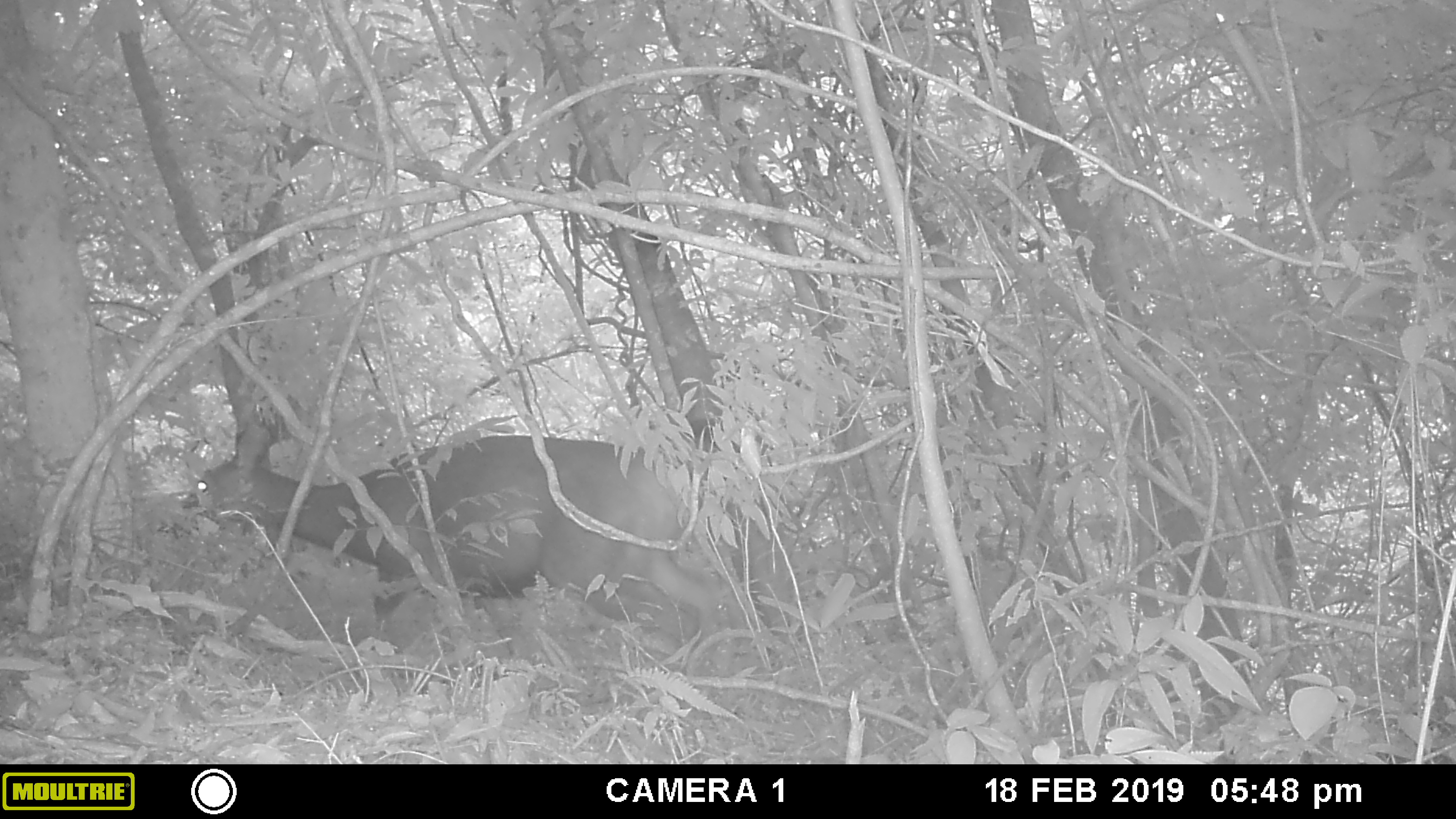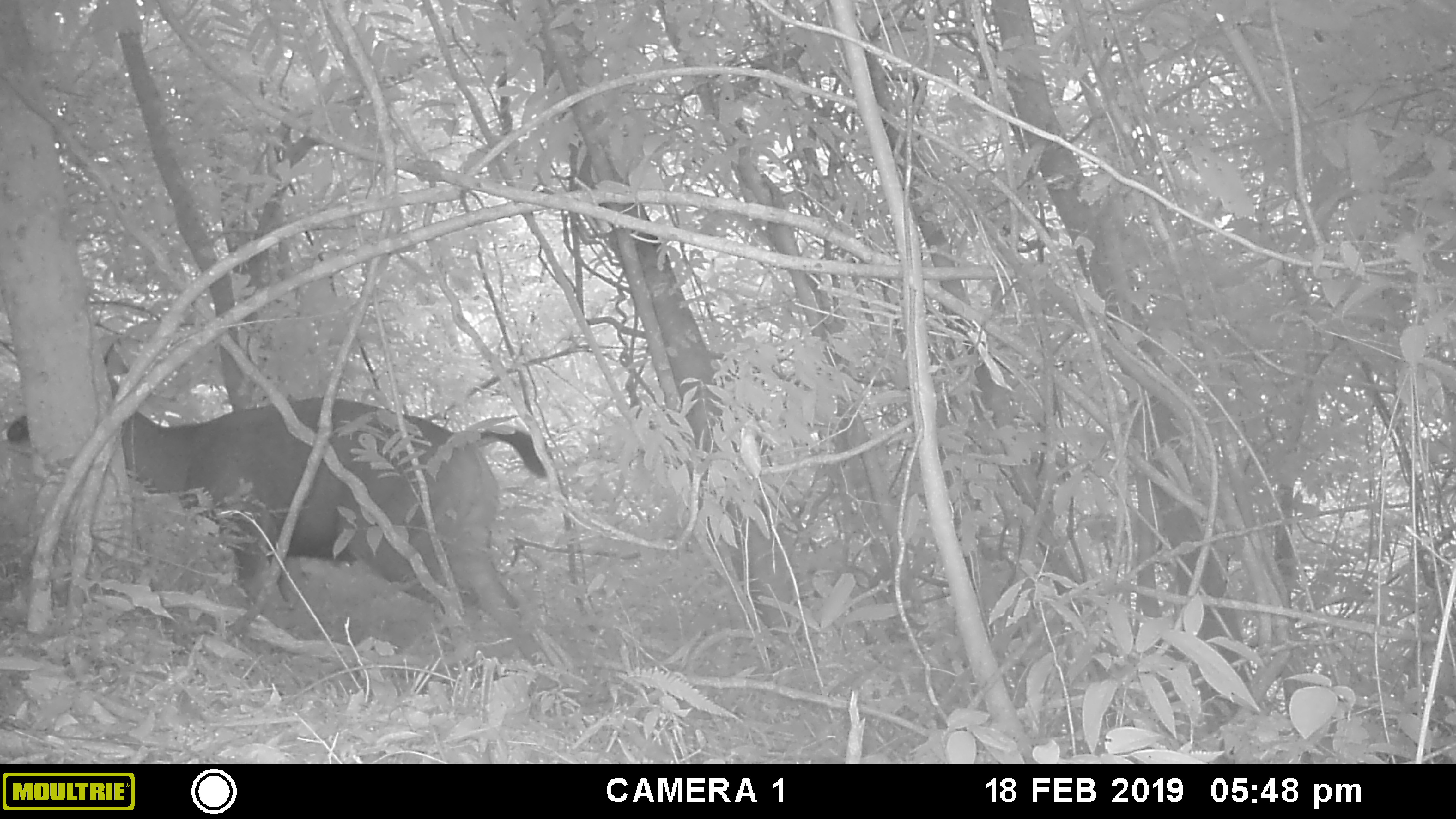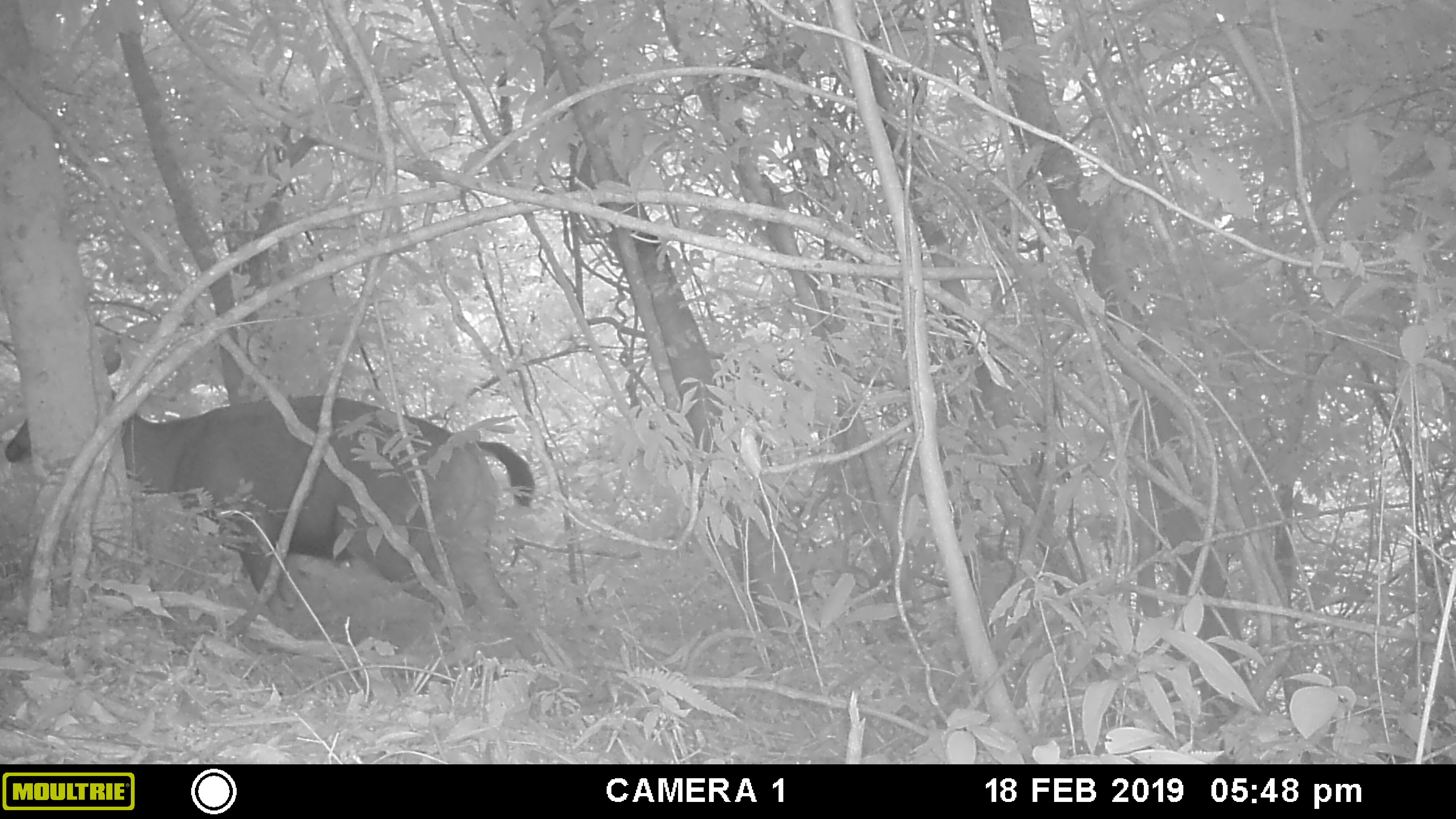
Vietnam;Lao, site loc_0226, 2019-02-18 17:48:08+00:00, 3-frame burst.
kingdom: Animalia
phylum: Chordata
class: Mammalia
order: Artiodactyla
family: Cervidae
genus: Rusa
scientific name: Rusa unicolor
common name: sambar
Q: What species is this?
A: Sambar (Rusa unicolor).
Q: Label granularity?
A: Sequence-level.